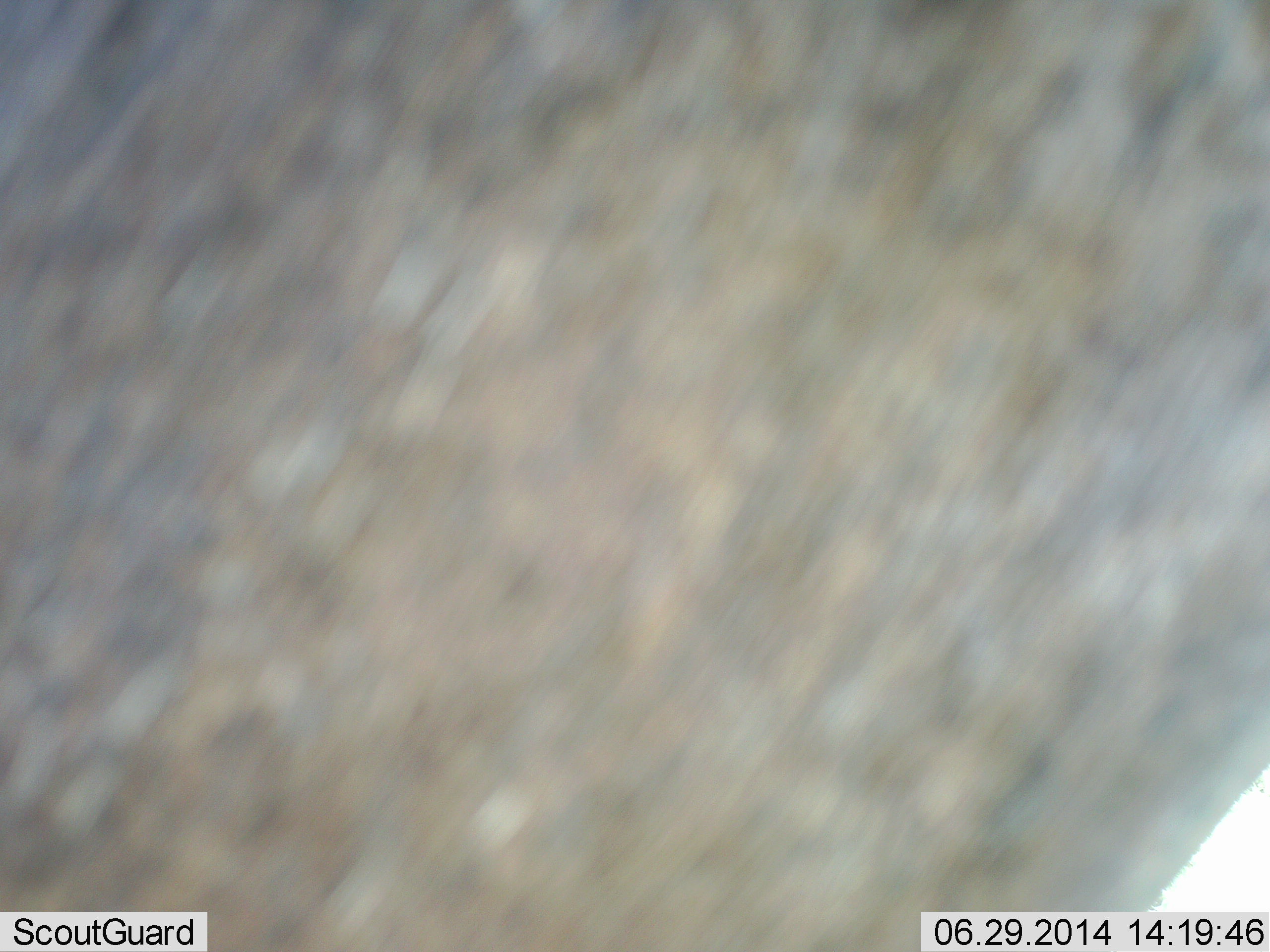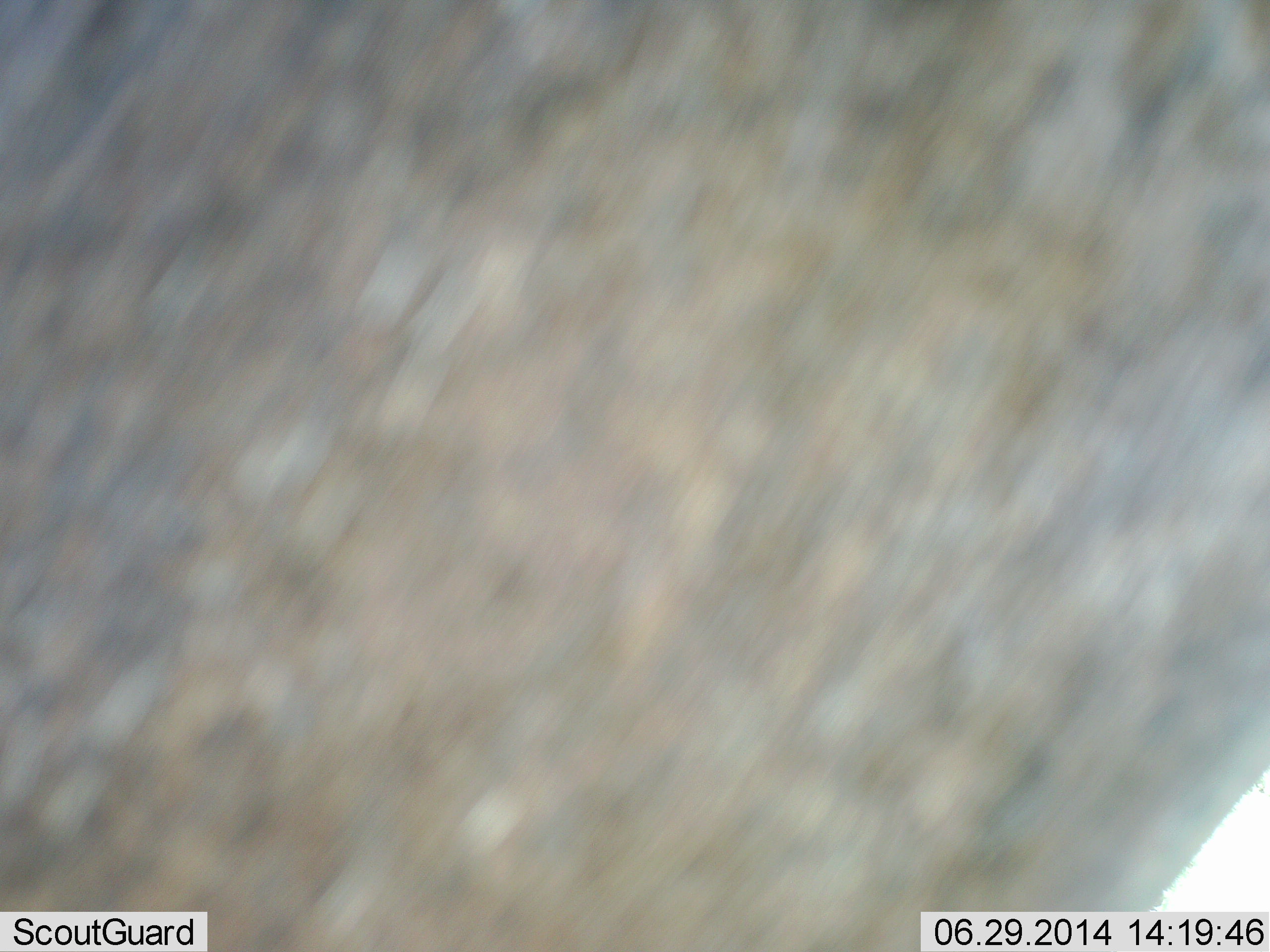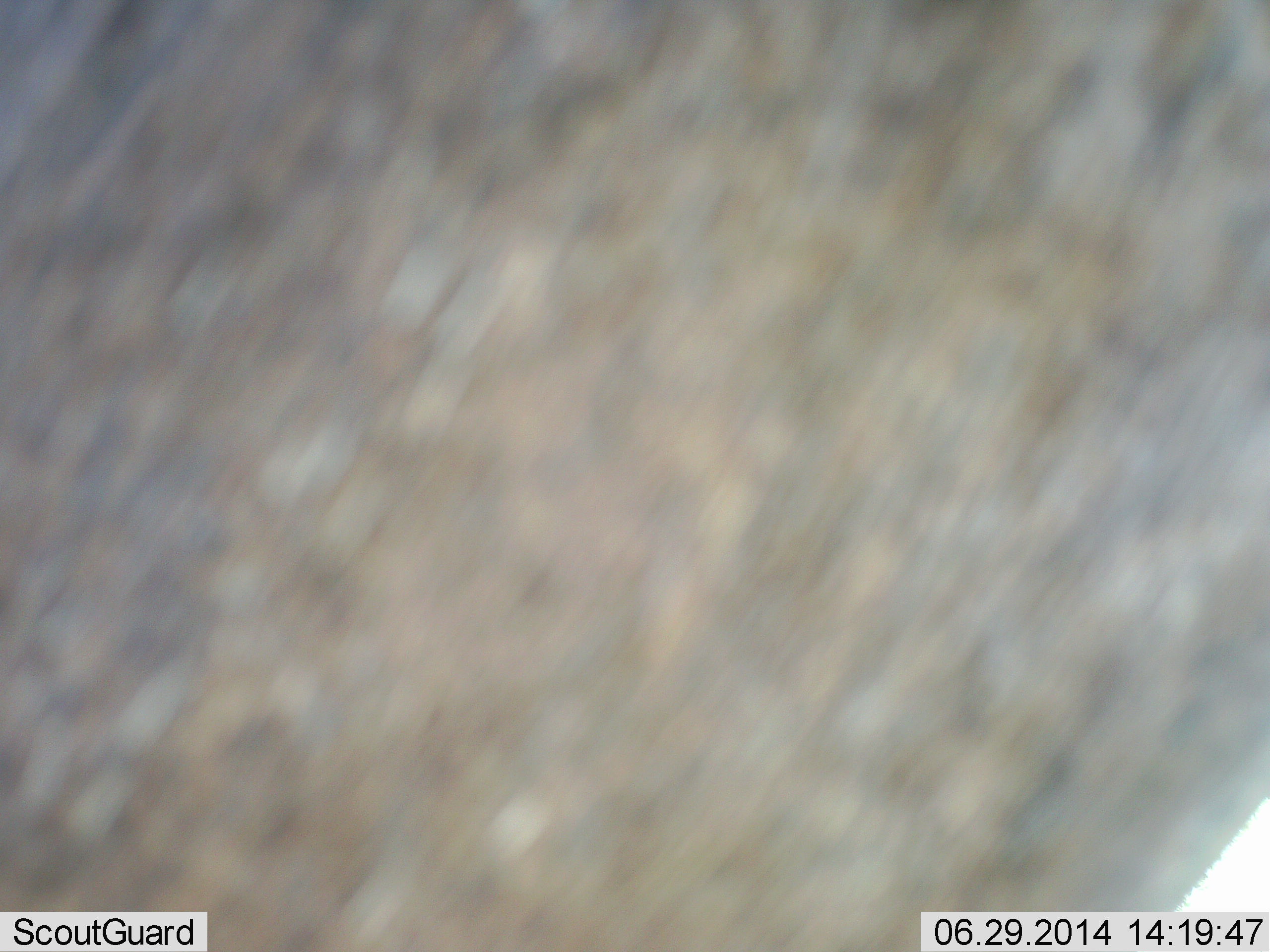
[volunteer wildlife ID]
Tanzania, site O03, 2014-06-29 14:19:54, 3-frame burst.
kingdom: Animalia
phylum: Chordata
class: Mammalia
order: Artiodactyla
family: Bovidae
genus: Connochaetes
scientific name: Connochaetes taurinus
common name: blue wildebeest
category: wildebeest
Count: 1.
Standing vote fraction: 100%.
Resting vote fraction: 0%.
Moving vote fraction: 0%.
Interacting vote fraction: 0%.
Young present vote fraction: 0%.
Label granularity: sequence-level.